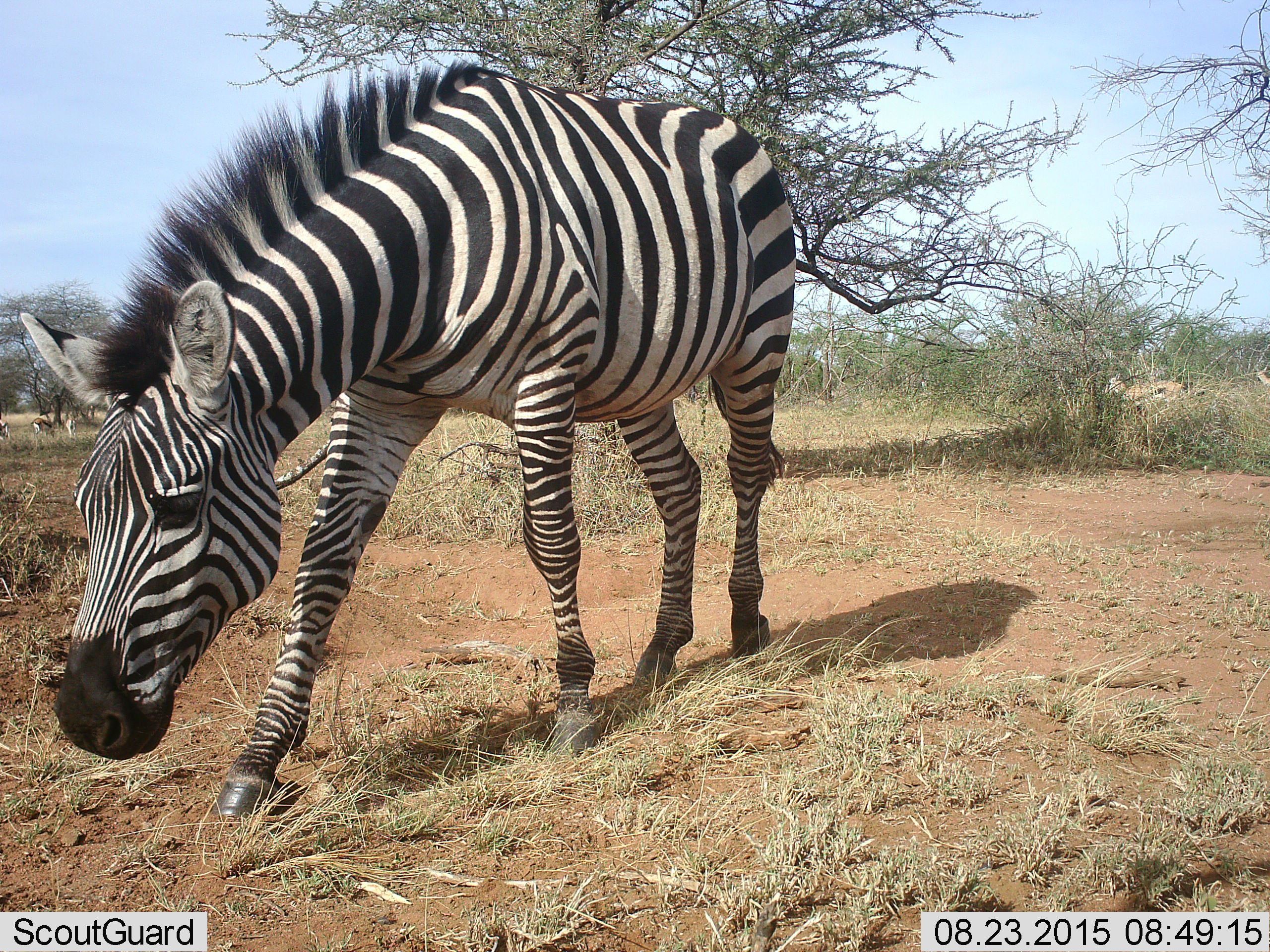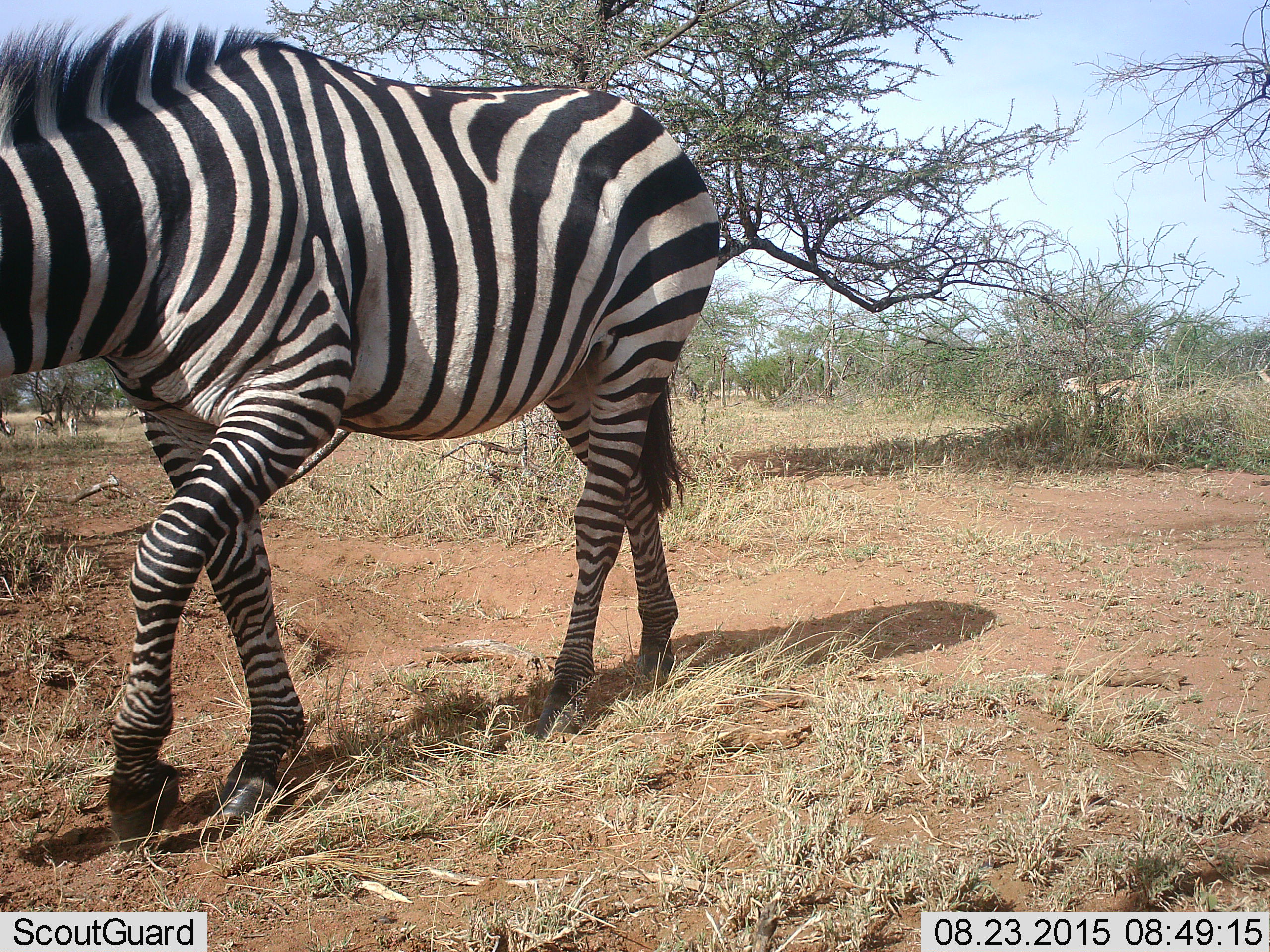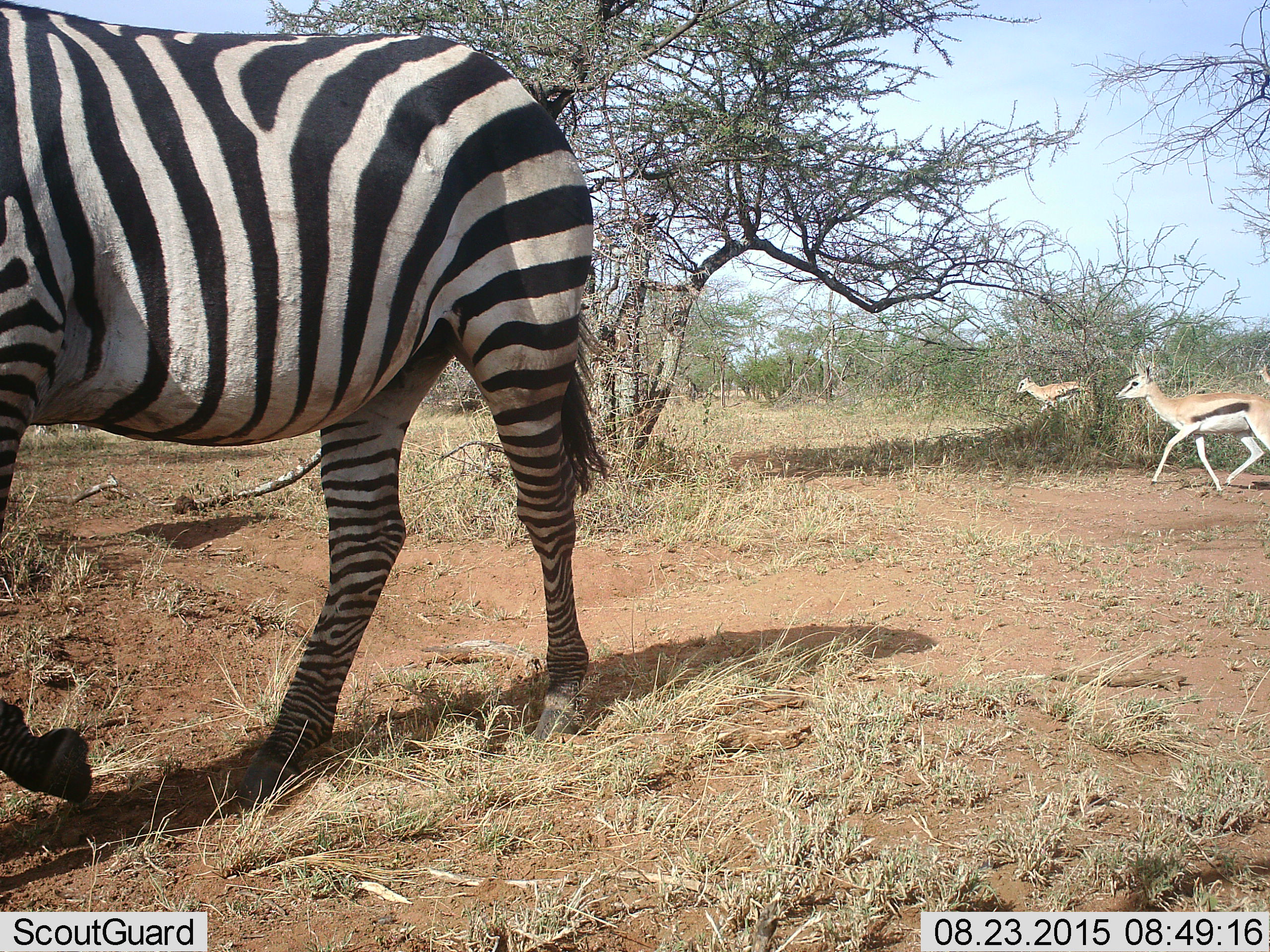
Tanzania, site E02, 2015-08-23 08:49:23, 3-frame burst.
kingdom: Animalia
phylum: Chordata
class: Mammalia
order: Artiodactyla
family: Bovidae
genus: Eudorcas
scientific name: Eudorcas thomsonii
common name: thomson's gazelle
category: gazellethomsons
Gazellethomsons (thomson's gazelle) (Eudorcas thomsonii), count 5. Behavior (volunteer vote fractions): standing 36%, resting 0%, moving 93%, interacting 0%. Young present (vote fraction): 14%. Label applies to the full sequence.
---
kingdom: Animalia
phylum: Chordata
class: Mammalia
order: Perissodactyla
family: Equidae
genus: Equus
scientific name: Equus quagga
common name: plains zebra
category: zebra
Zebra (plains zebra) (Equus quagga), count 1. Behavior (volunteer vote fractions): standing 11%, resting 0%, moving 94%, interacting 0%. Young present (vote fraction): 0%. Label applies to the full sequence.